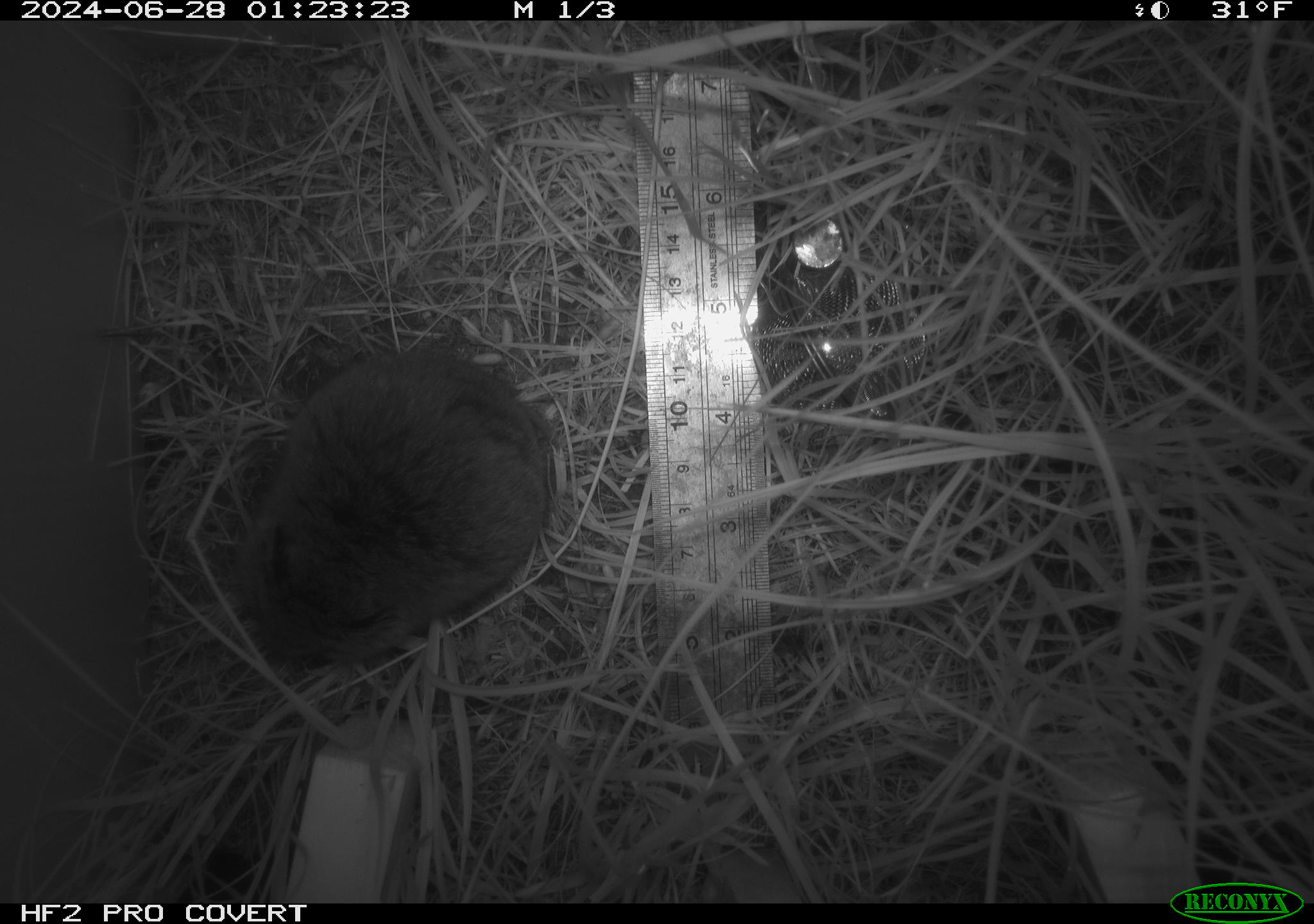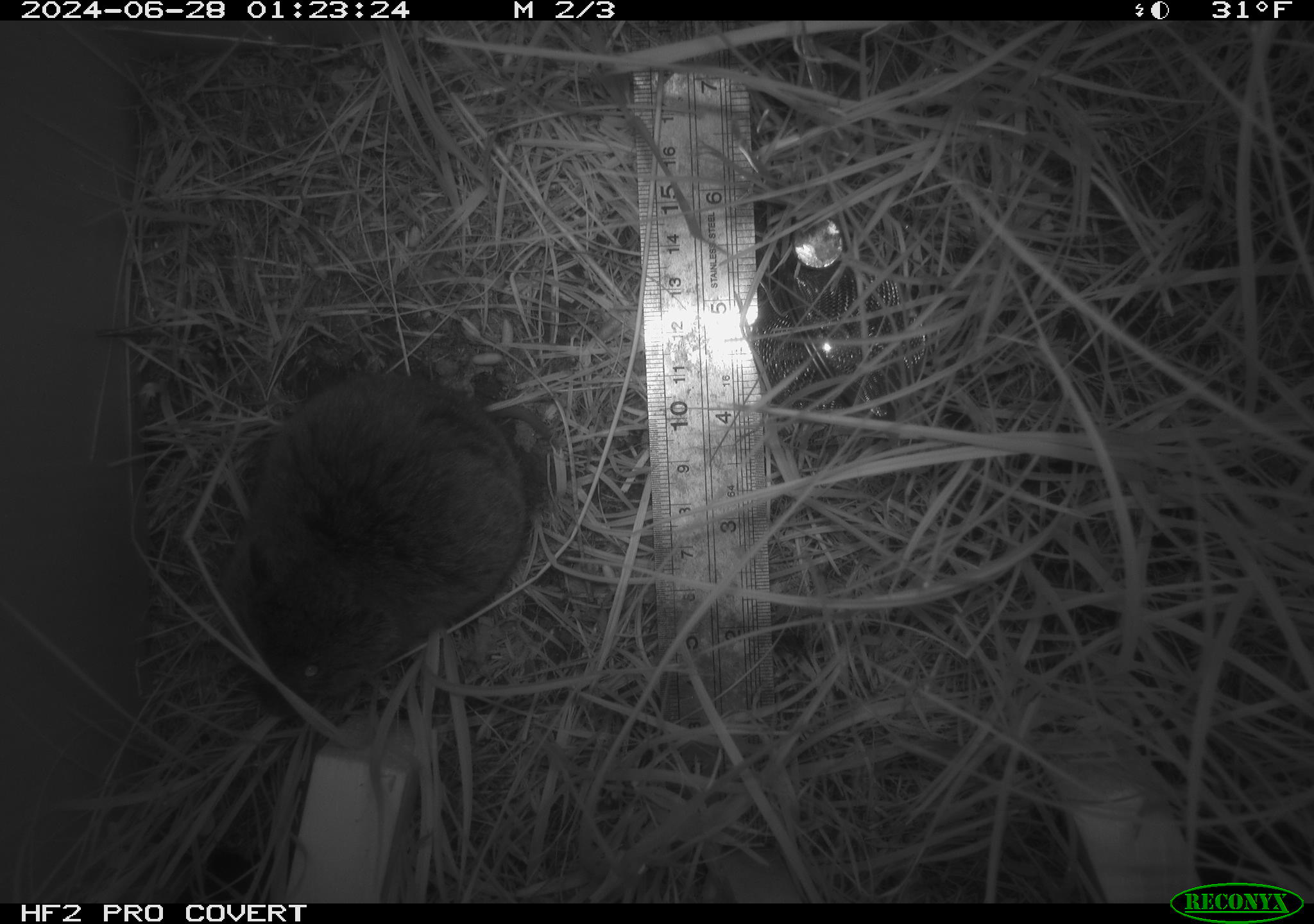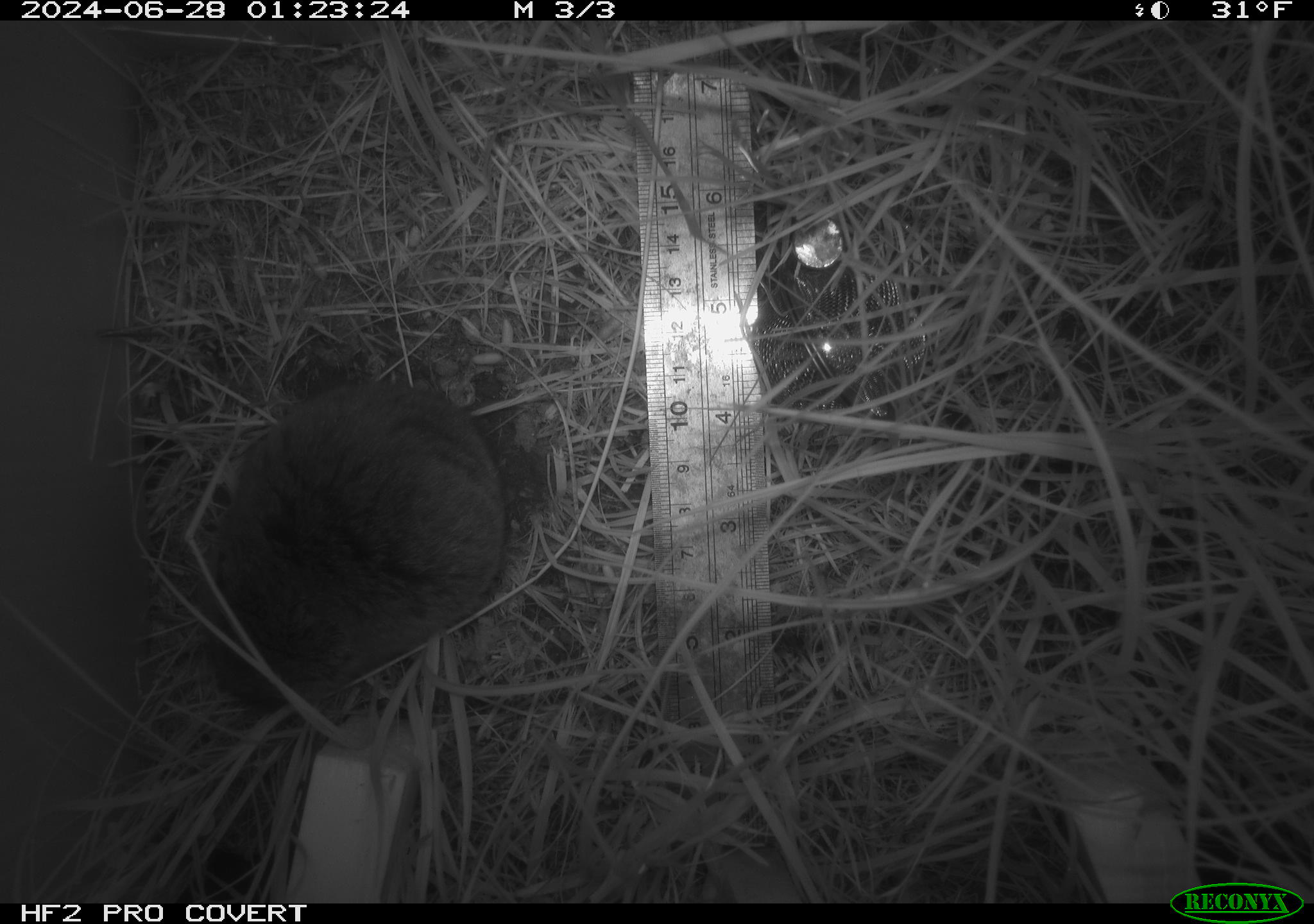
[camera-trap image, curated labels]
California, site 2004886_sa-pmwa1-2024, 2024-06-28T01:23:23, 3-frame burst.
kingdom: Animalia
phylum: Chordata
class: Mammalia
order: Rodentia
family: Cricetidae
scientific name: Arvicolinae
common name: voles, lemmings, and muskrats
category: arvicolinae subfamily